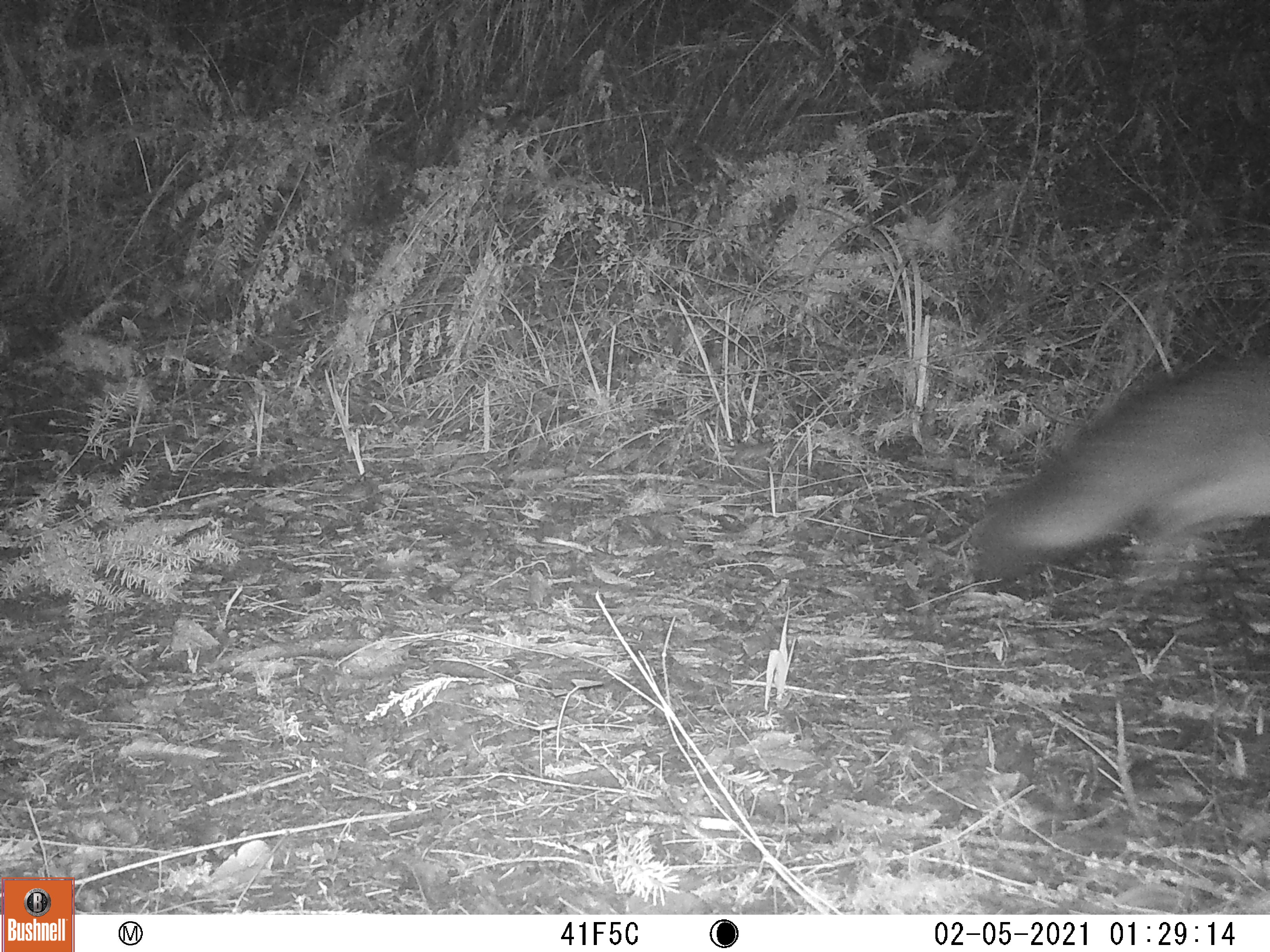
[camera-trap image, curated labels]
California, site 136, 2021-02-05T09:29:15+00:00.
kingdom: Animalia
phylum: Chordata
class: Mammalia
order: Carnivora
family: Canidae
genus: Urocyon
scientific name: Urocyon cinereoargenteus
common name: gray fox